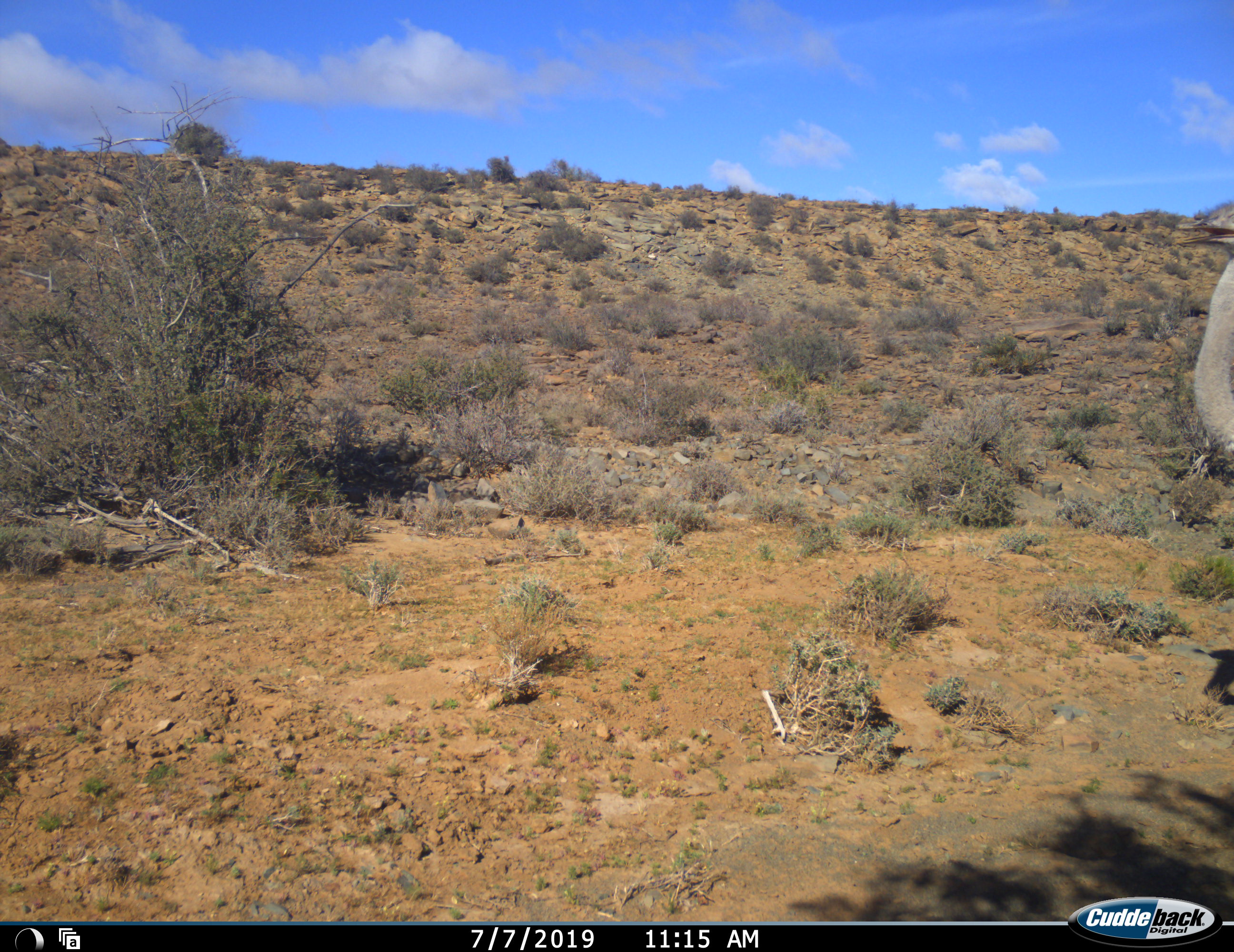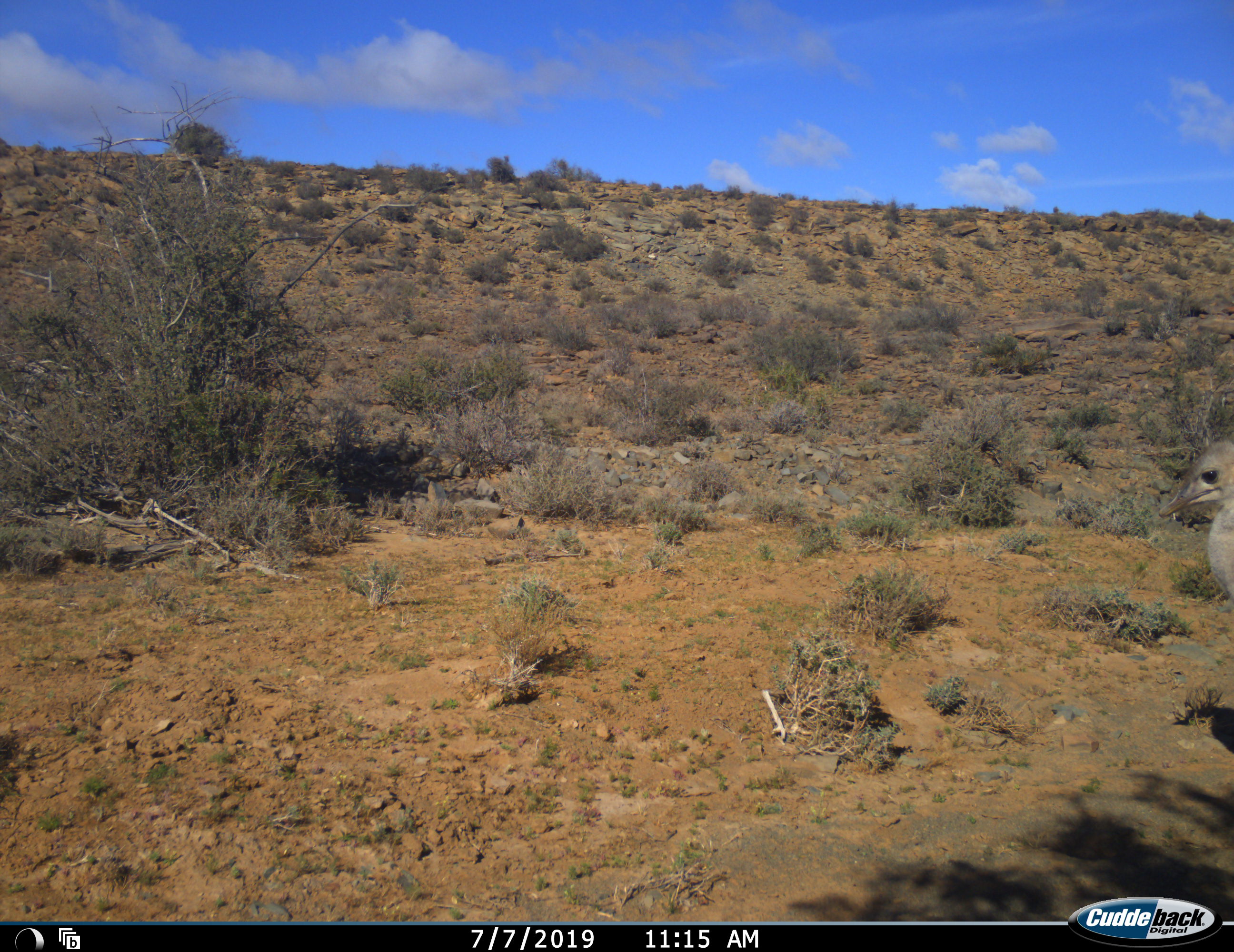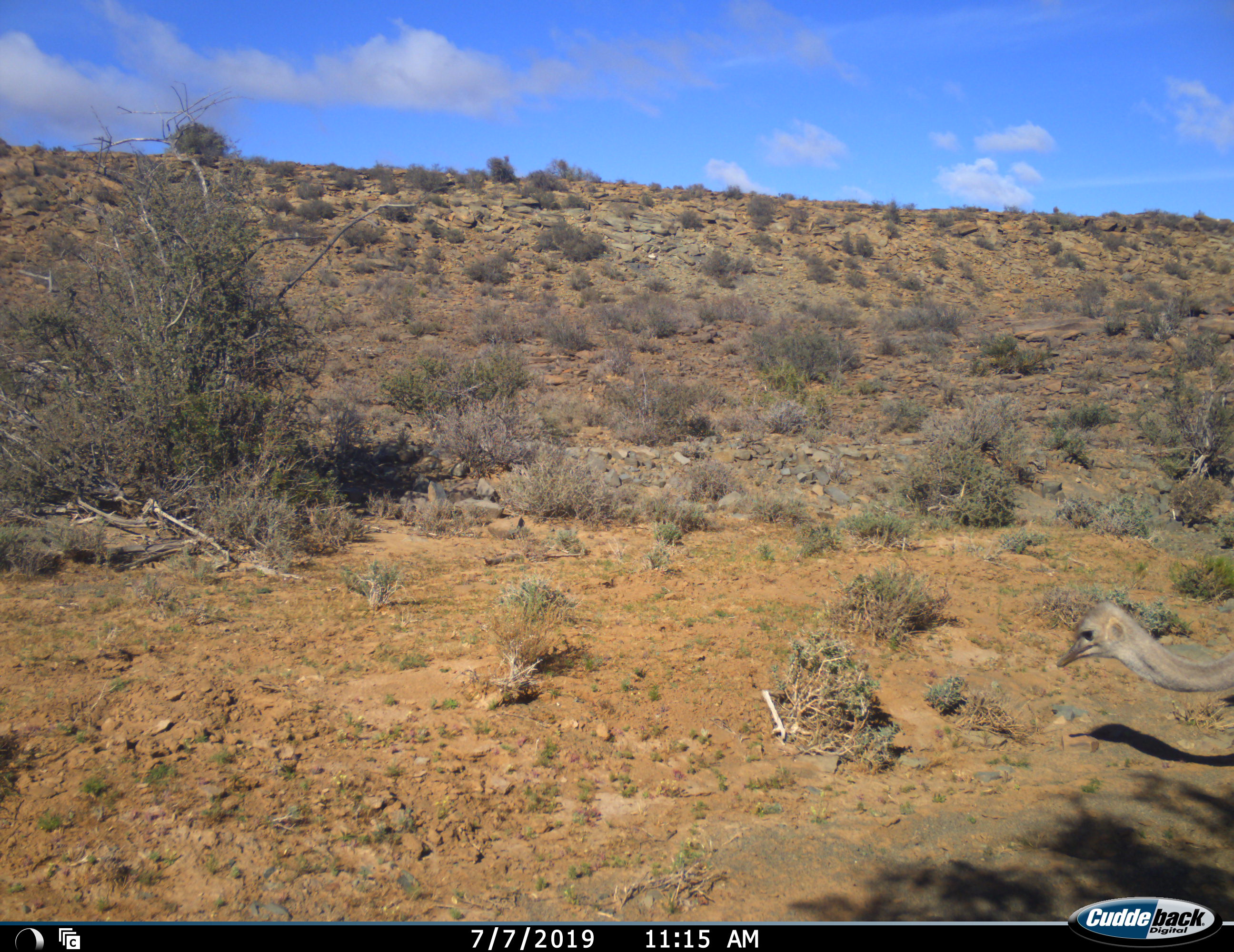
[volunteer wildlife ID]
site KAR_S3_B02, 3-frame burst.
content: unidentified animal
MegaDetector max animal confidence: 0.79